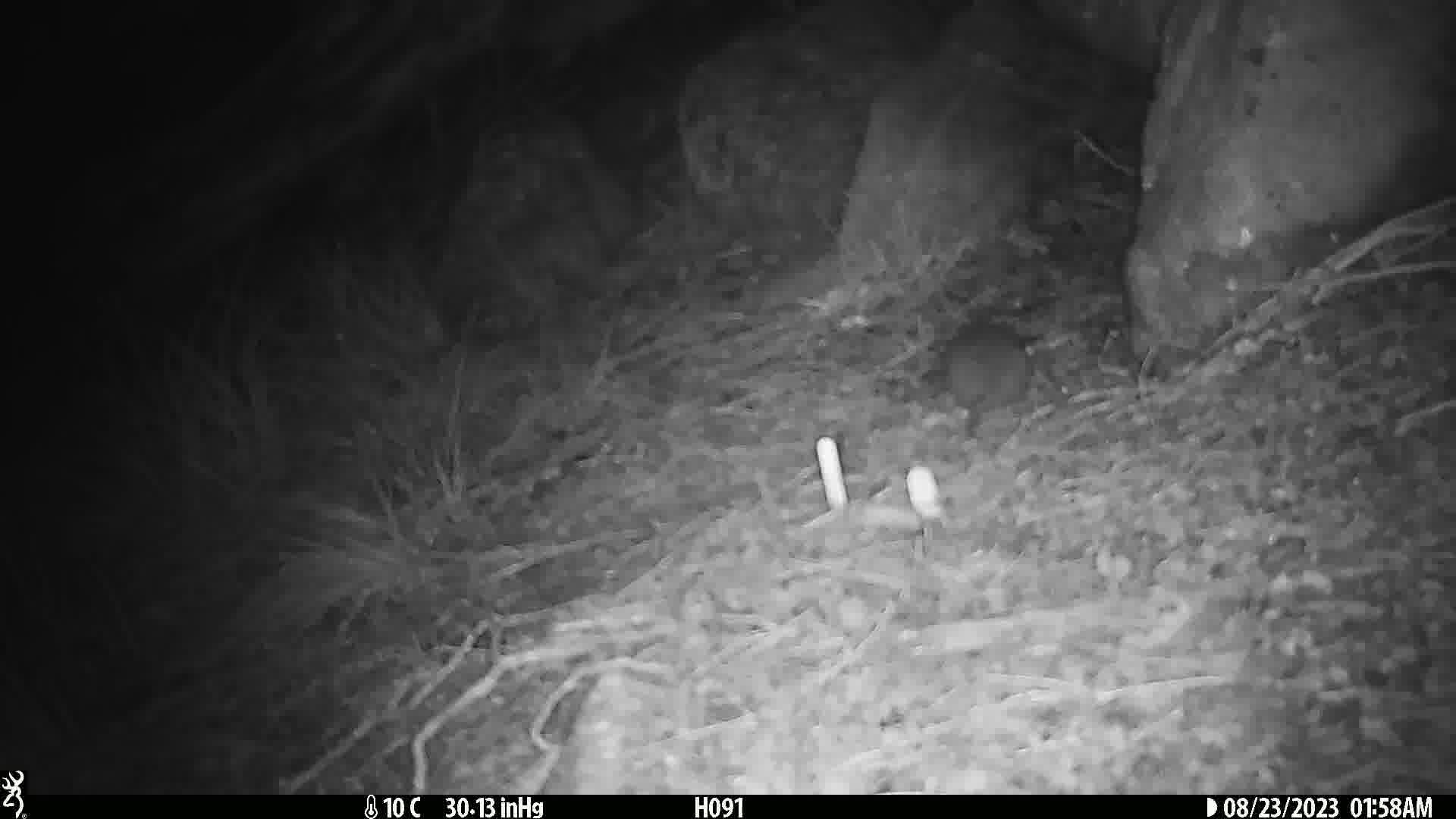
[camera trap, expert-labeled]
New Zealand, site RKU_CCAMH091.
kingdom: Animalia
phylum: Chordata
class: Mammalia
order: Rodentia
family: Muridae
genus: Rattus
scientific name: Rattus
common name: rat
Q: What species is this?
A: Rat (Rattus).